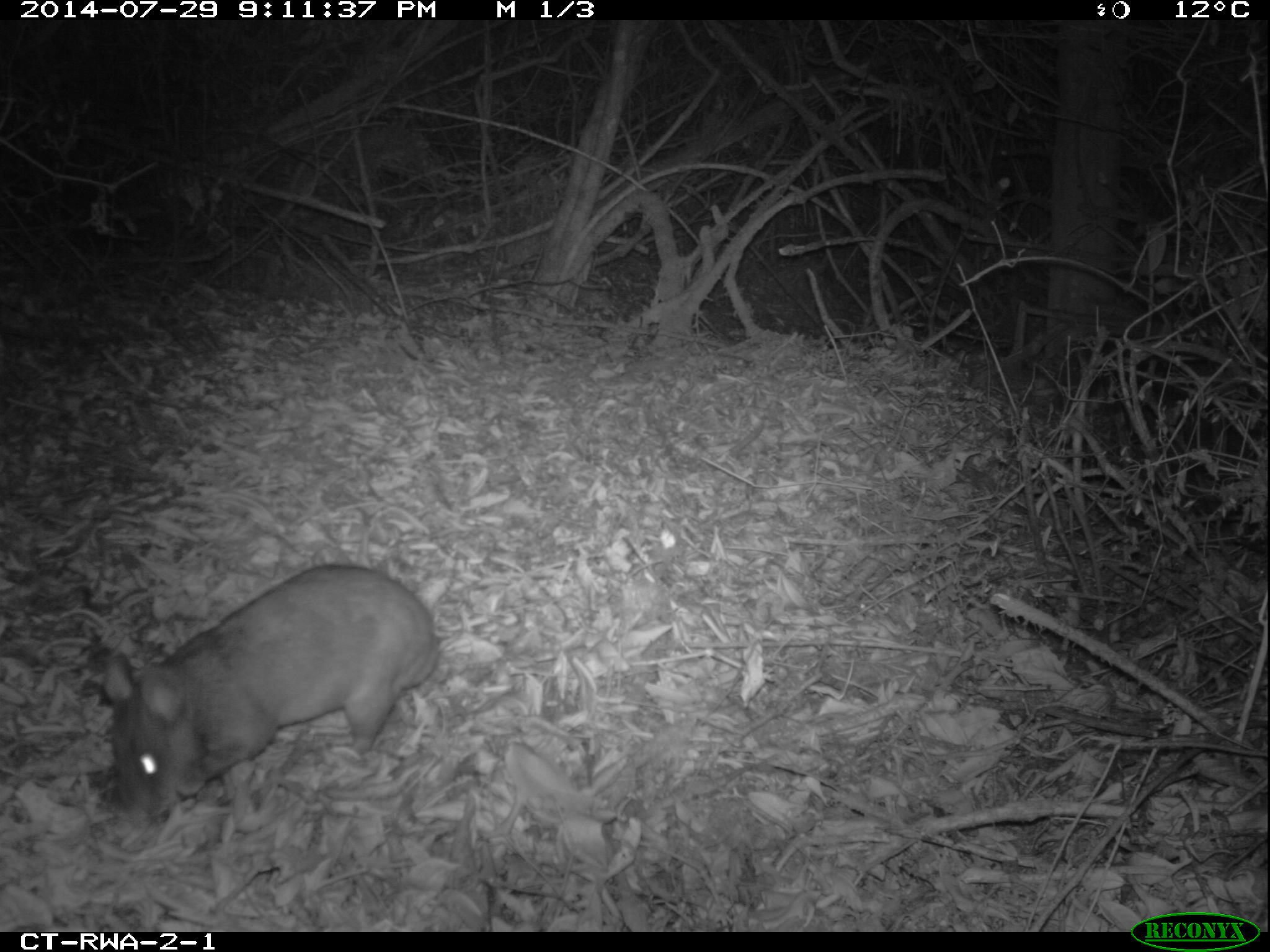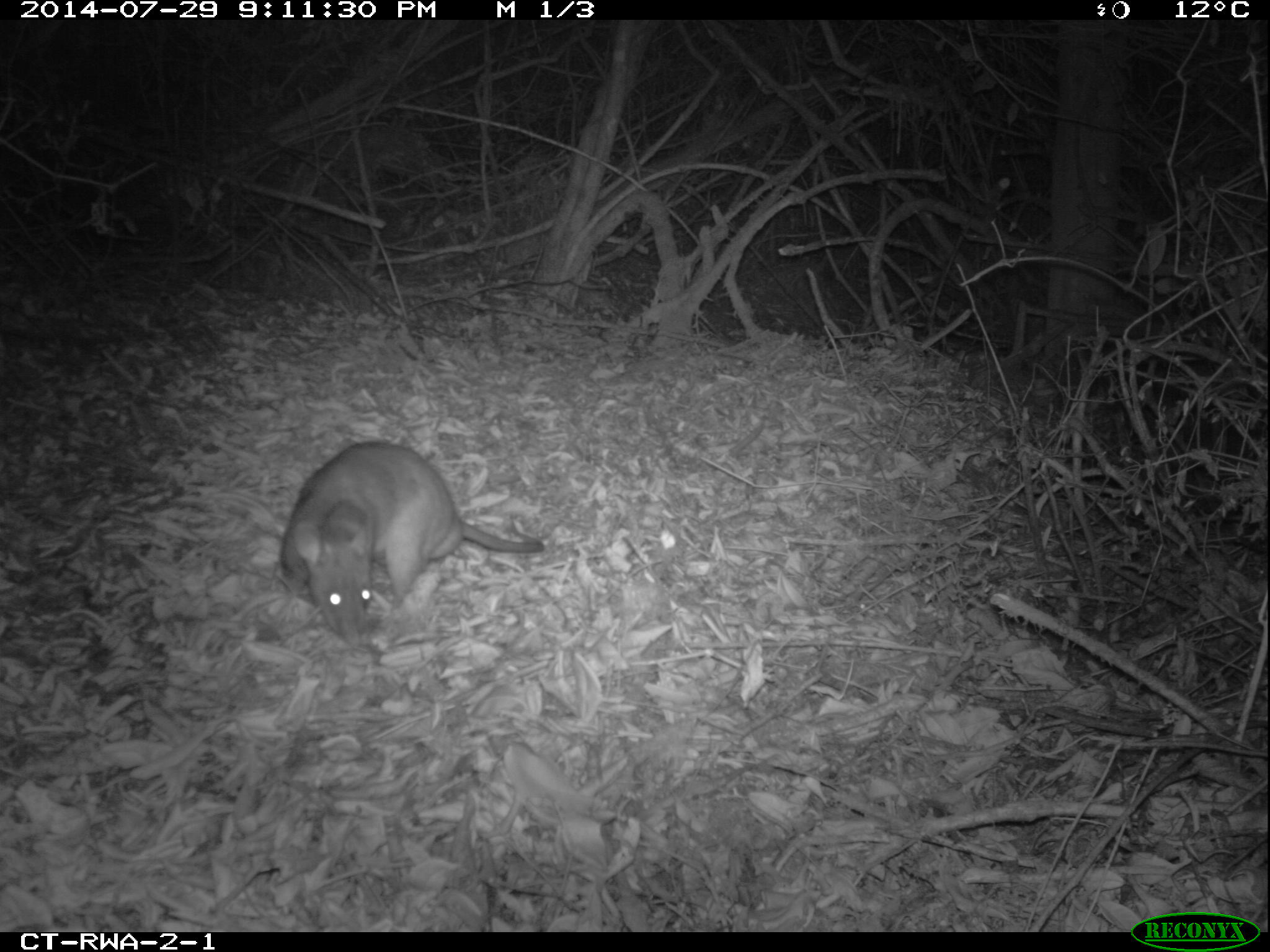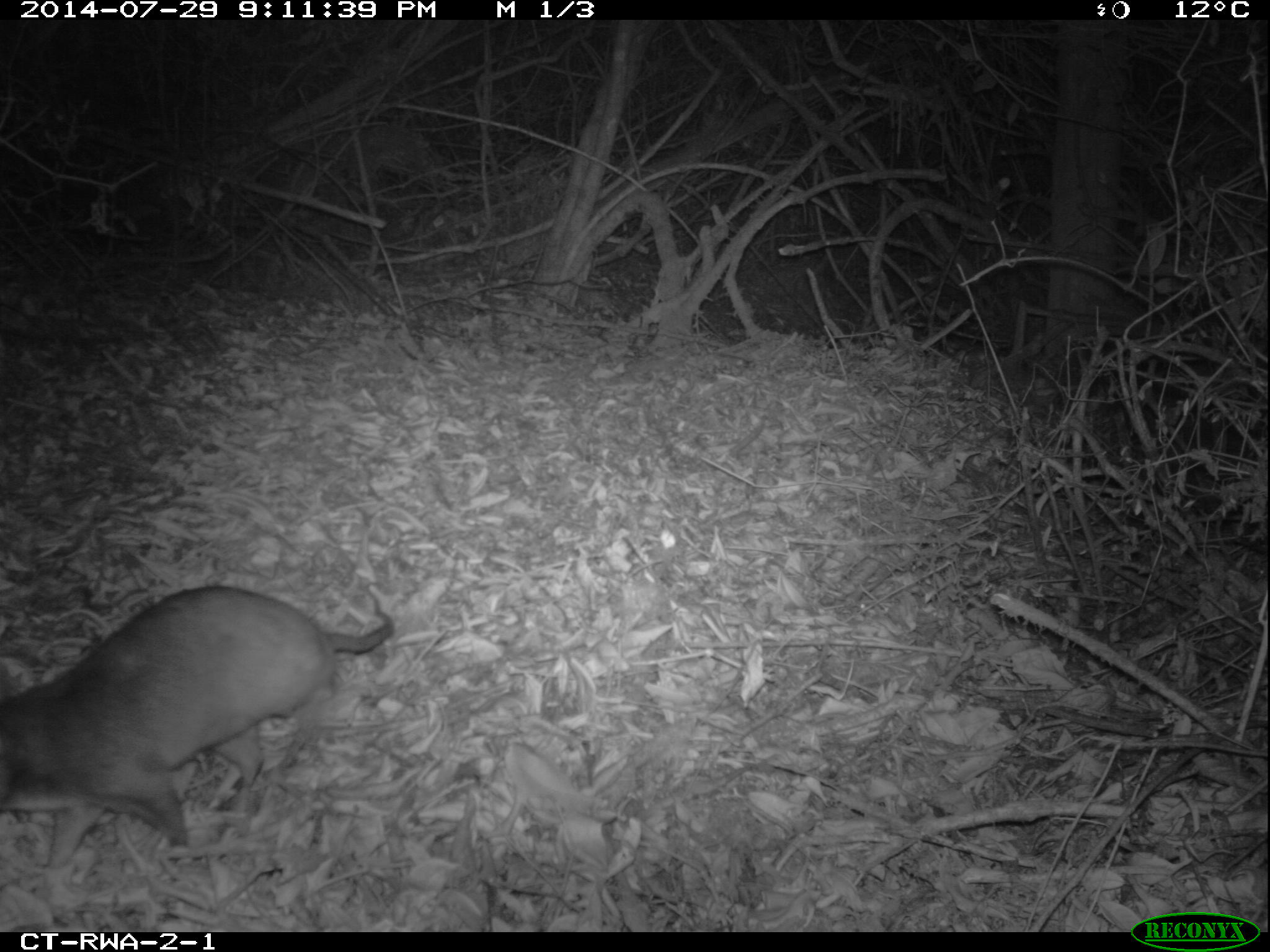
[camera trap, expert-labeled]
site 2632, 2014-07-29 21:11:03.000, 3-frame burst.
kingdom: Animalia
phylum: Chordata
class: Mammalia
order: Rodentia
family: Nesomyidae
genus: Cricetomys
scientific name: Cricetomys gambianus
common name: african giant pouched rat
Cricetomys gambianus (african giant pouched rat), count 1.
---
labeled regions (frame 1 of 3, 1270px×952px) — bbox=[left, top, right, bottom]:
cricetomys gambianus: bbox=[96, 562, 437, 820]